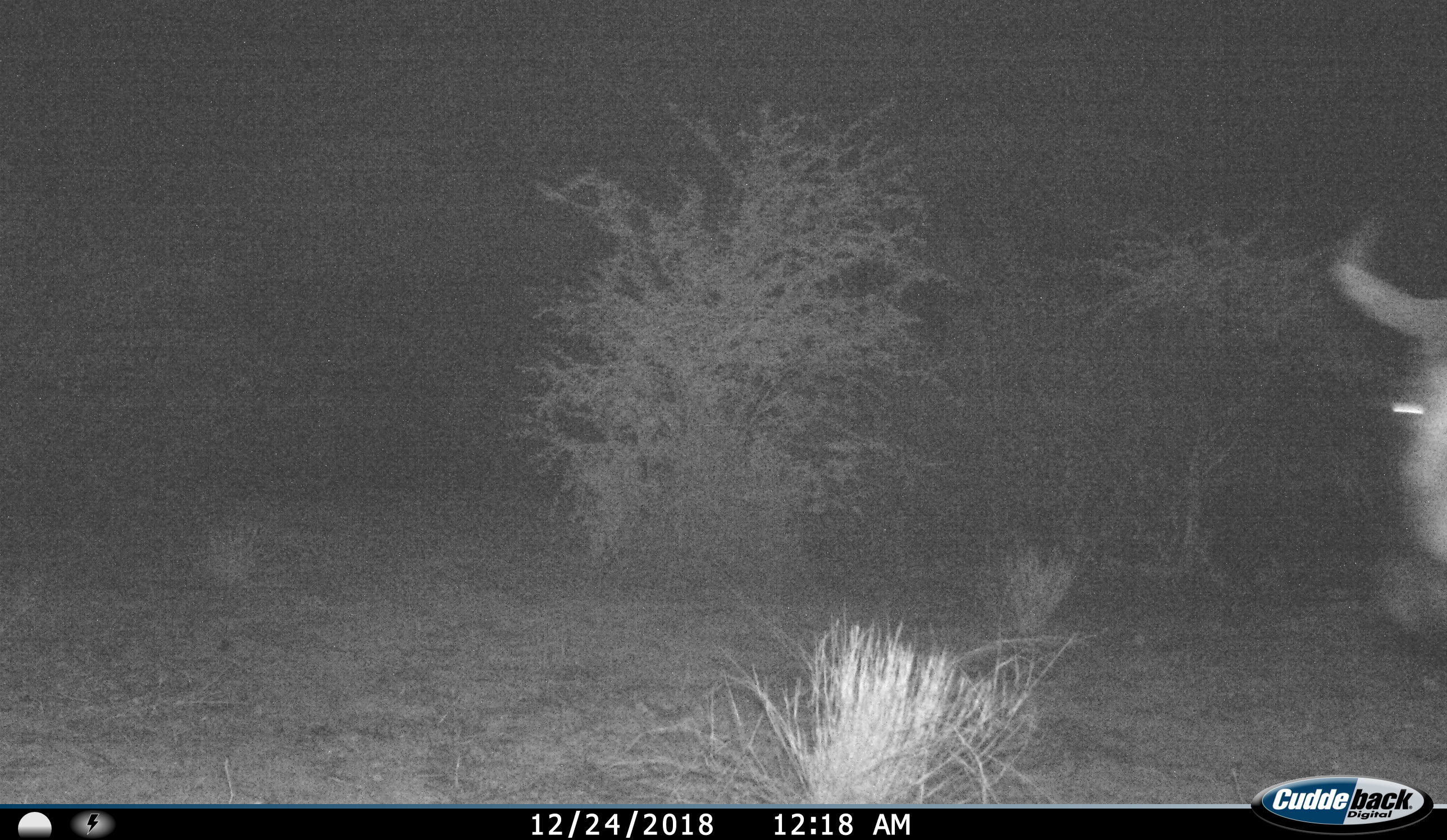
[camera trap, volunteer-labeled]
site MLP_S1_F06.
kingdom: Animalia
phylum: Chordata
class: Mammalia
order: Artiodactyla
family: Bovidae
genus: Connochaetes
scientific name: Connochaetes taurinus taurinus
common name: blue wildebeest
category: wildebeestblue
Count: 1.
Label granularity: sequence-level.